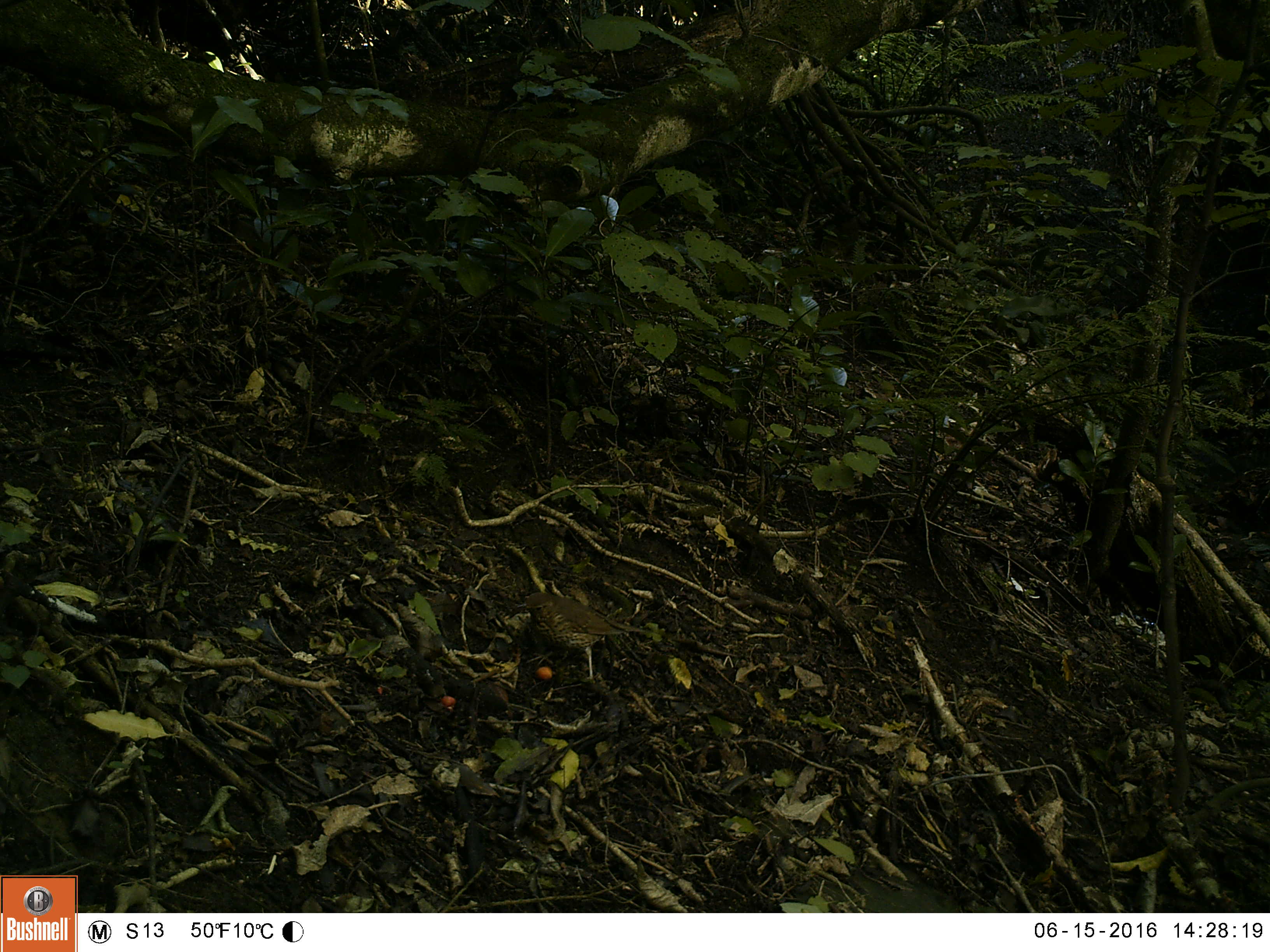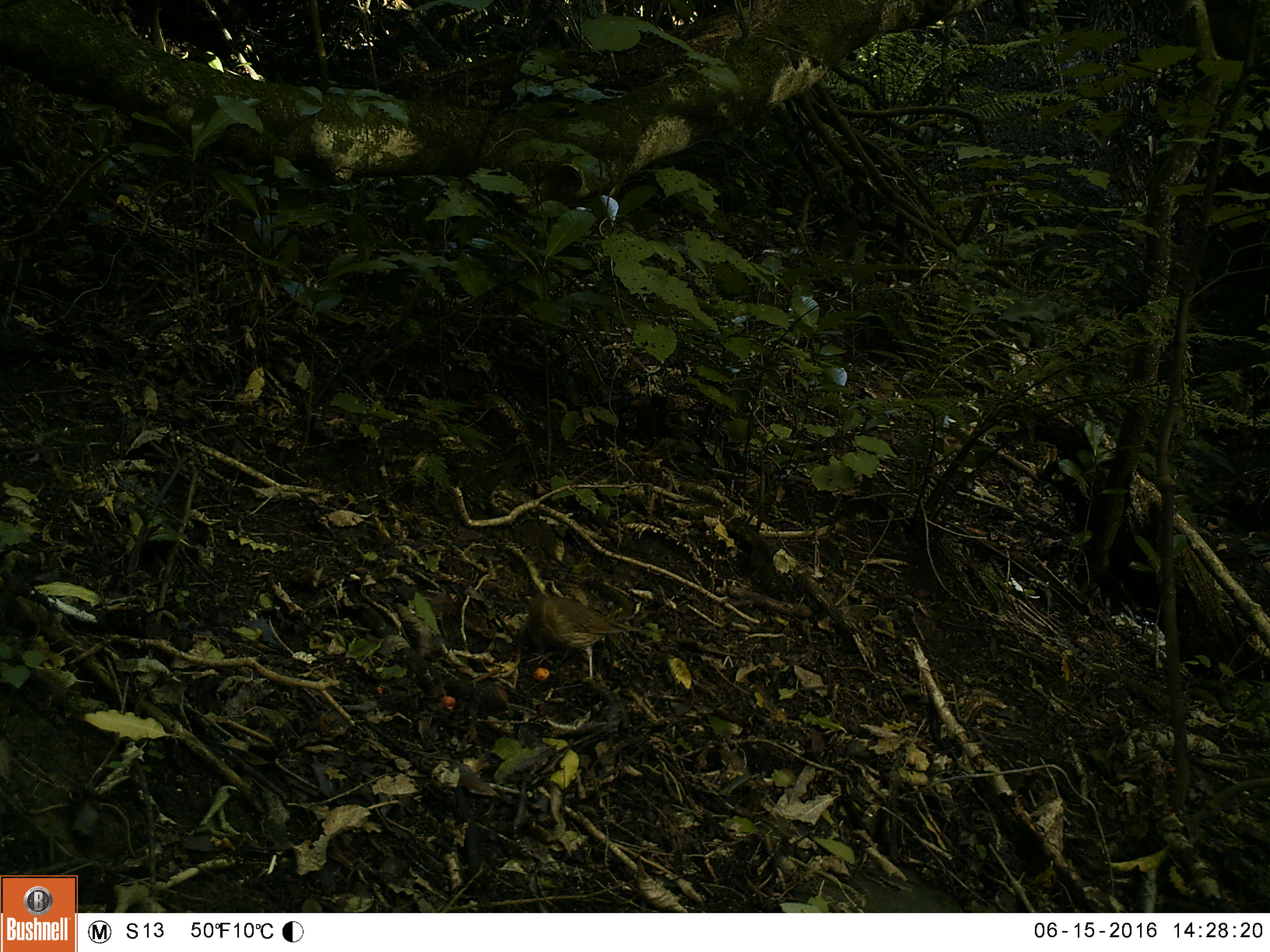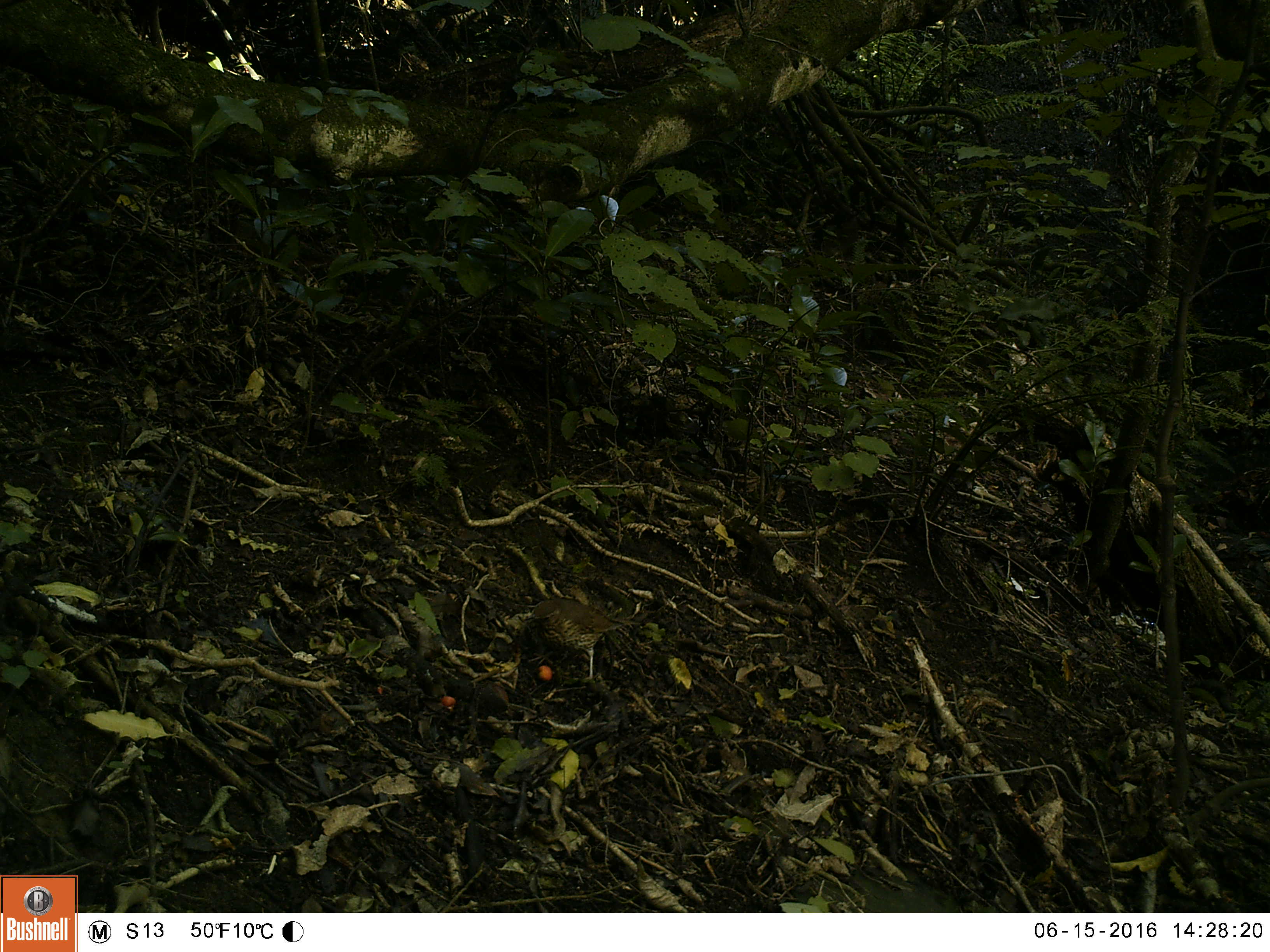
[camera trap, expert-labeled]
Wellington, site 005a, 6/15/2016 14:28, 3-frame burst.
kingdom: Animalia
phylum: Chordata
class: Aves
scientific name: Aves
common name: bird